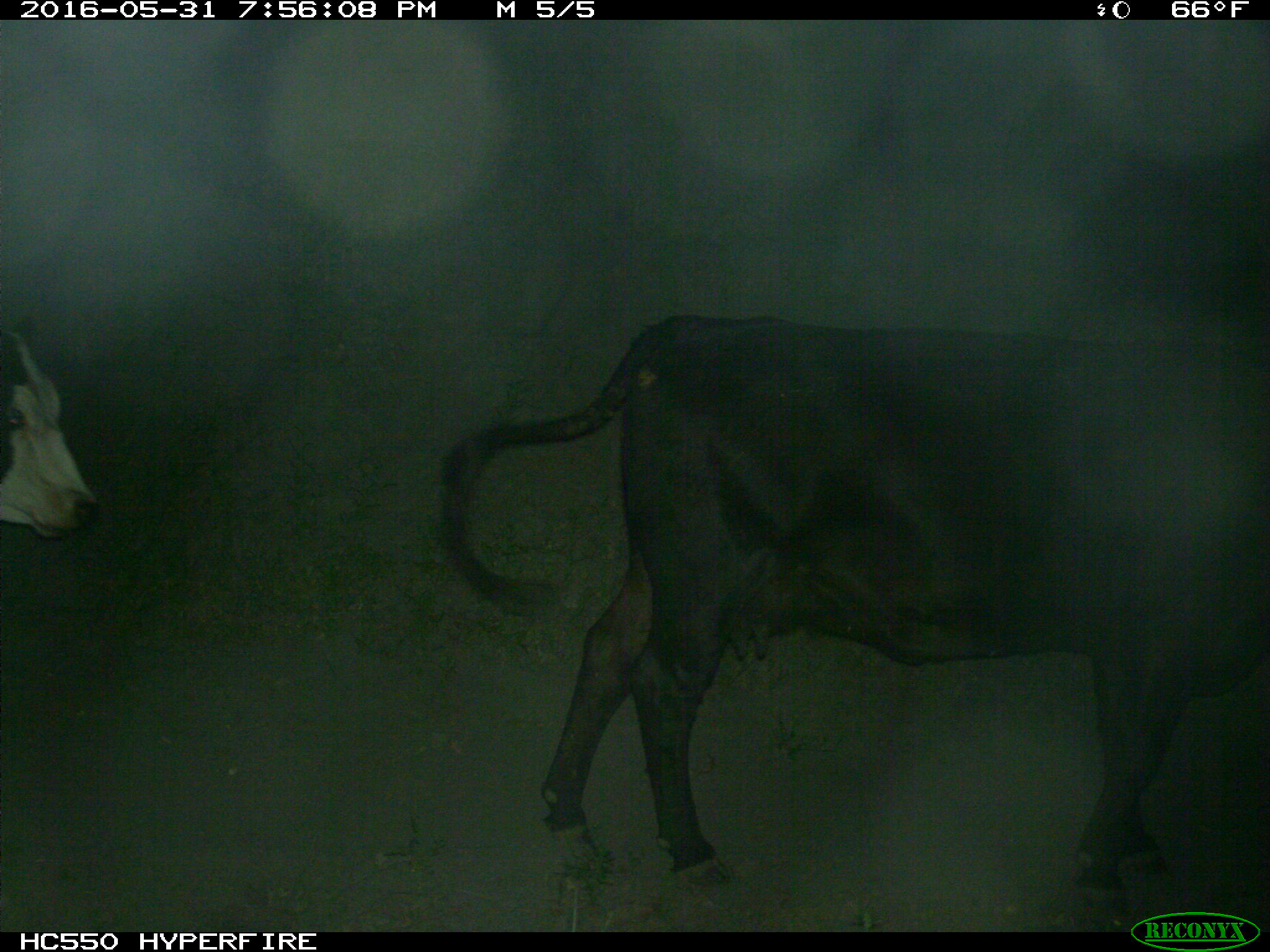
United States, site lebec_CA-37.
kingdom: Animalia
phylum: Chordata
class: Mammalia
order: Artiodactyla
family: Bovidae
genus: Bos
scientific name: Bos taurus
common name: domestic cow